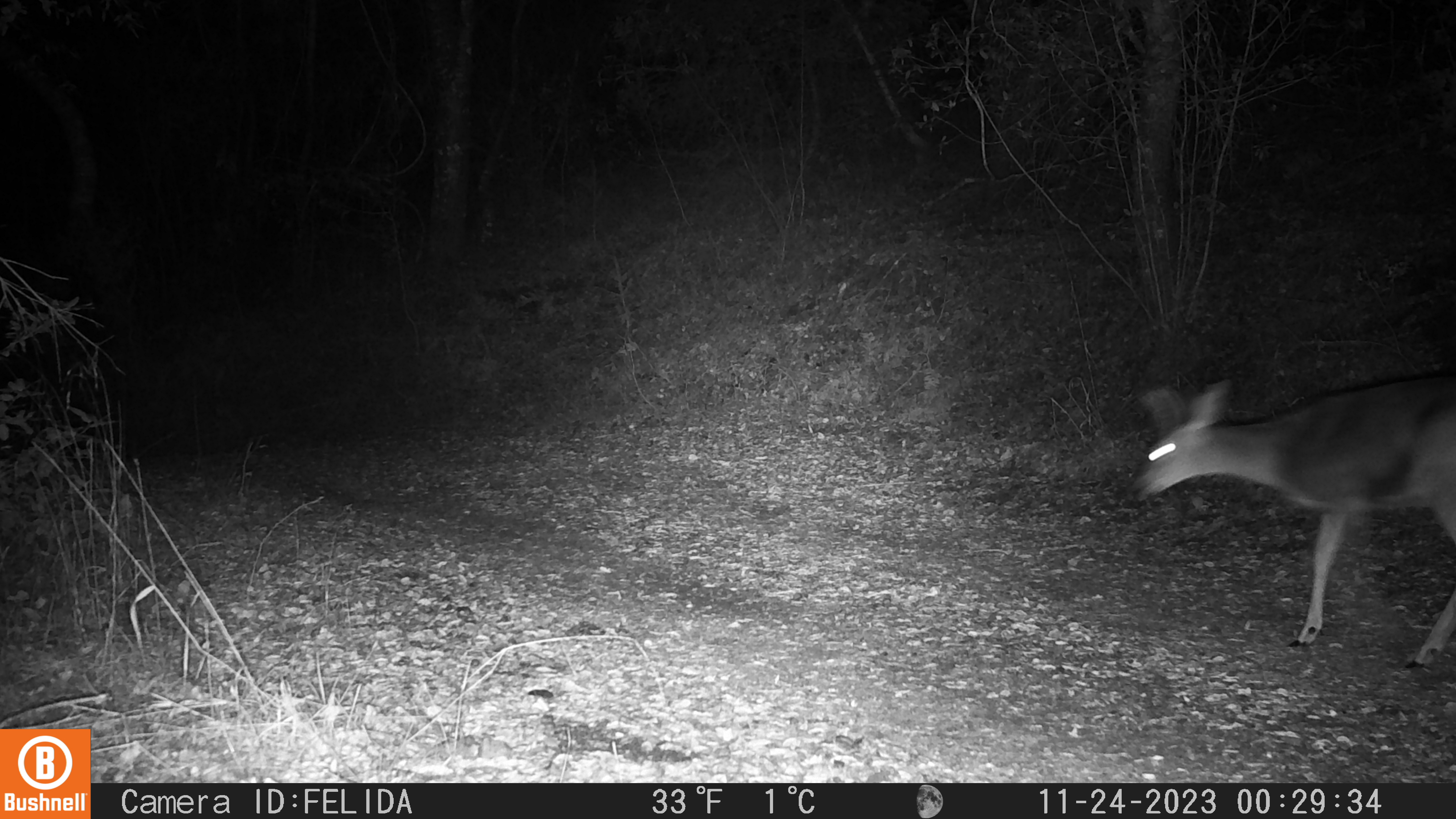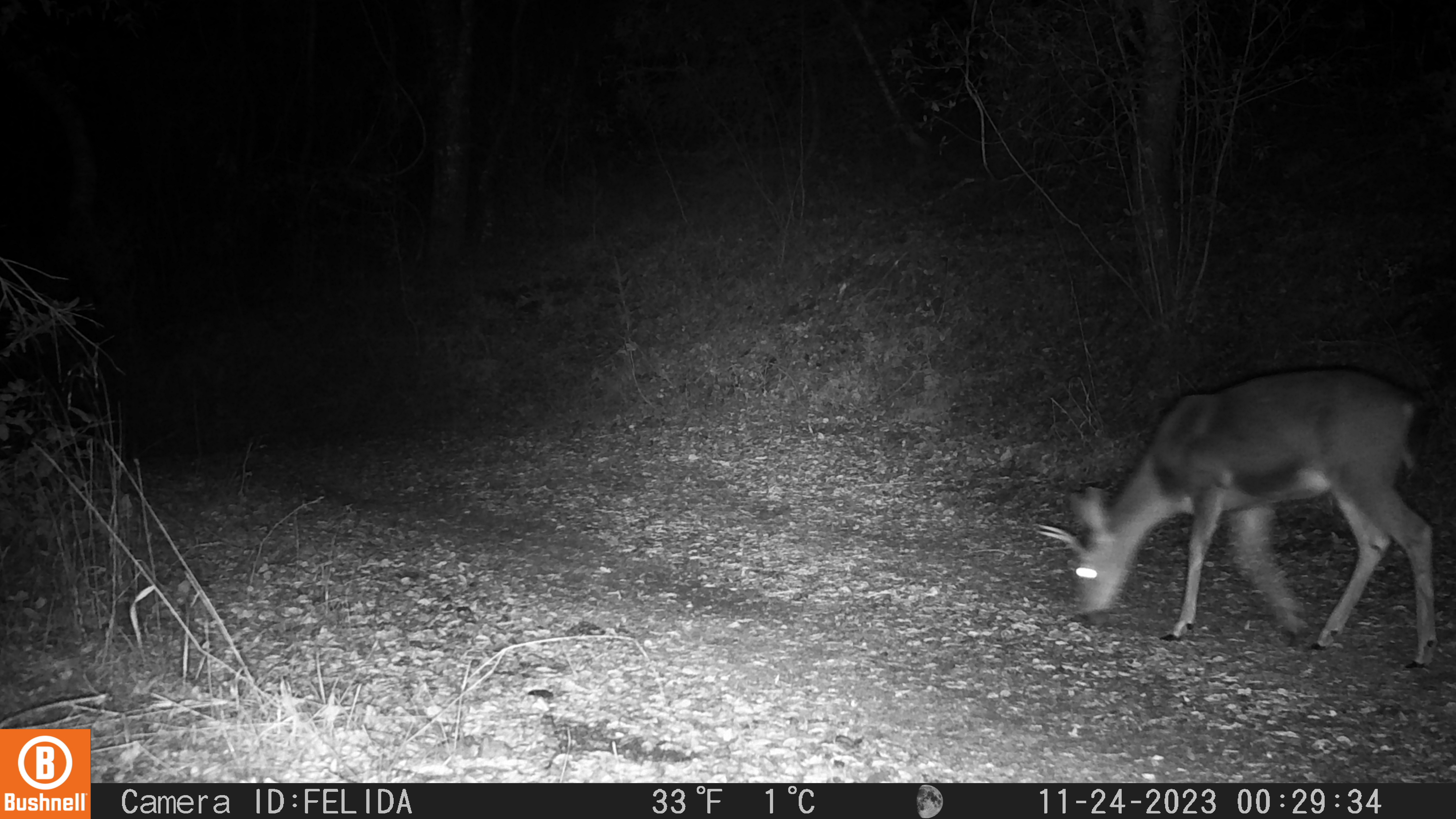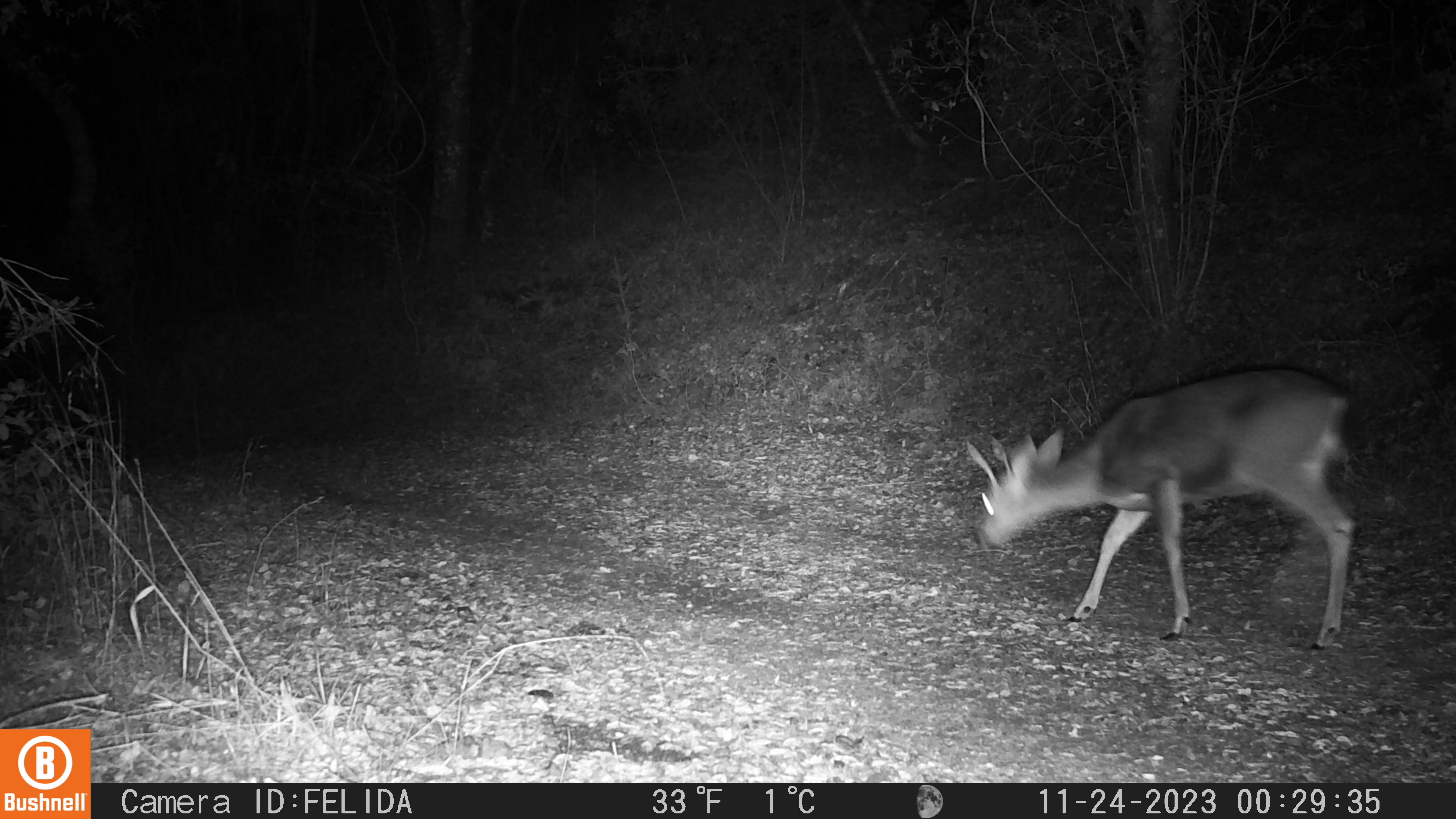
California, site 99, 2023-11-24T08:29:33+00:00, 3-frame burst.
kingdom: Animalia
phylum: Chordata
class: Mammalia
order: Artiodactyla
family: Cervidae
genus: Odocoileus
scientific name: Odocoileus hemionus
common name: mule deer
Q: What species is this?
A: Mule deer (Odocoileus hemionus).